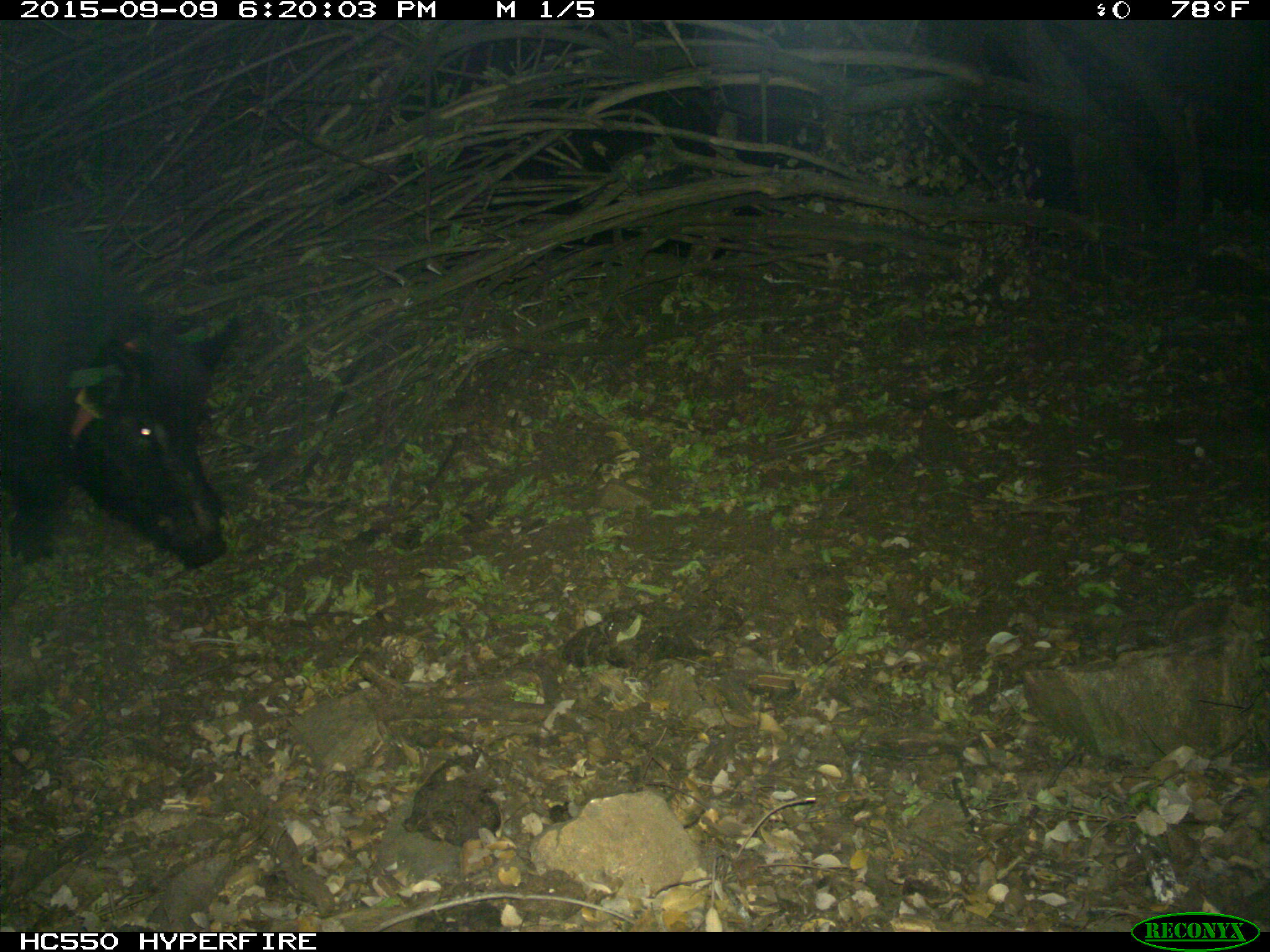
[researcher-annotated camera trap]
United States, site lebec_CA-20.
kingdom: Animalia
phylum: Chordata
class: Mammalia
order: Artiodactyla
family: Suidae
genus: Sus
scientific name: Sus scrofa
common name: wild boar